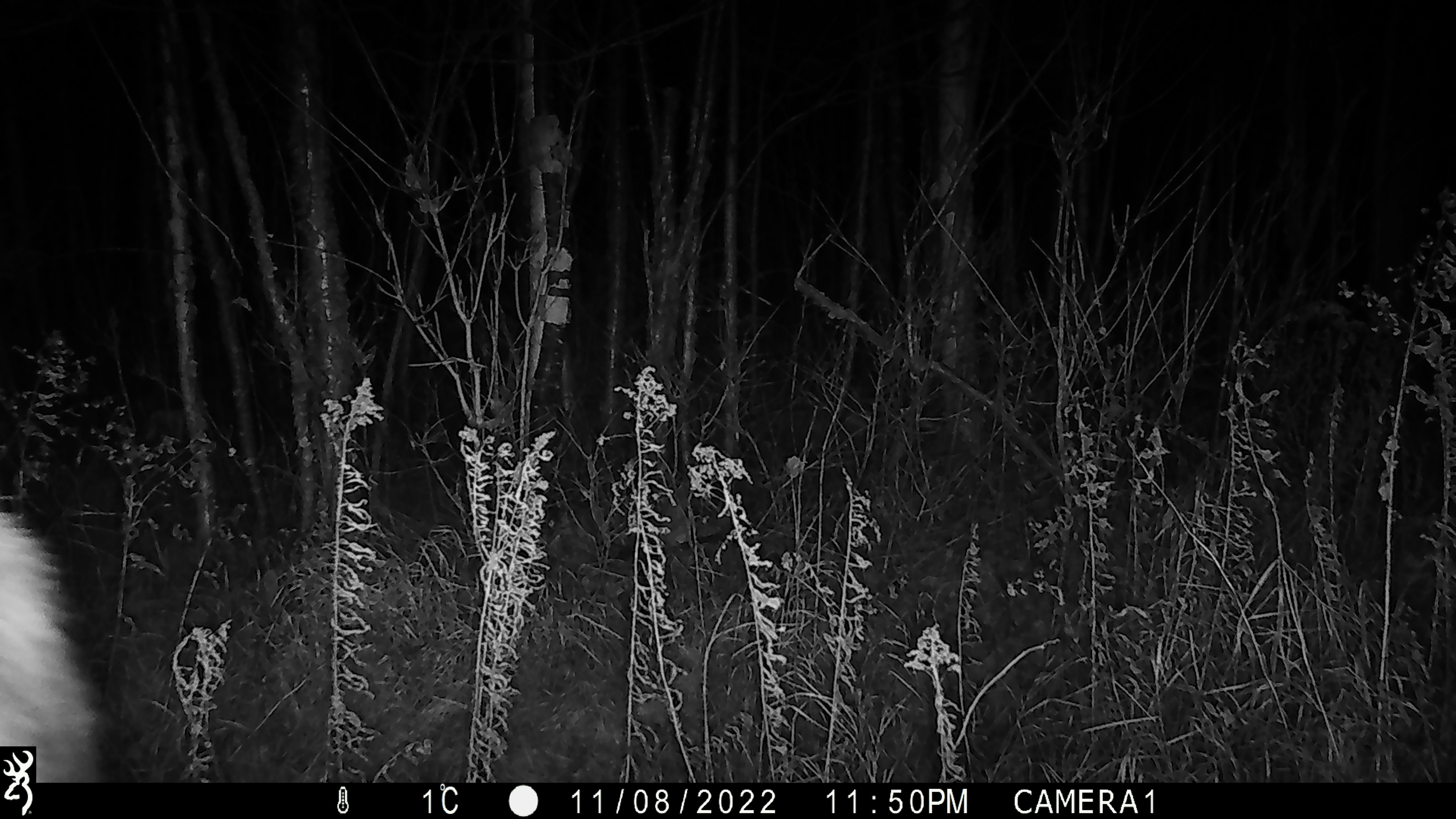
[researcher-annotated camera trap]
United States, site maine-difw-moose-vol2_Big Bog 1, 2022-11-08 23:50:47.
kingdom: Animalia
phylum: Chordata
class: Mammalia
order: Artiodactyla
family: Cervidae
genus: Alces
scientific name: Alces alces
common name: moose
Moose (Alces alces).